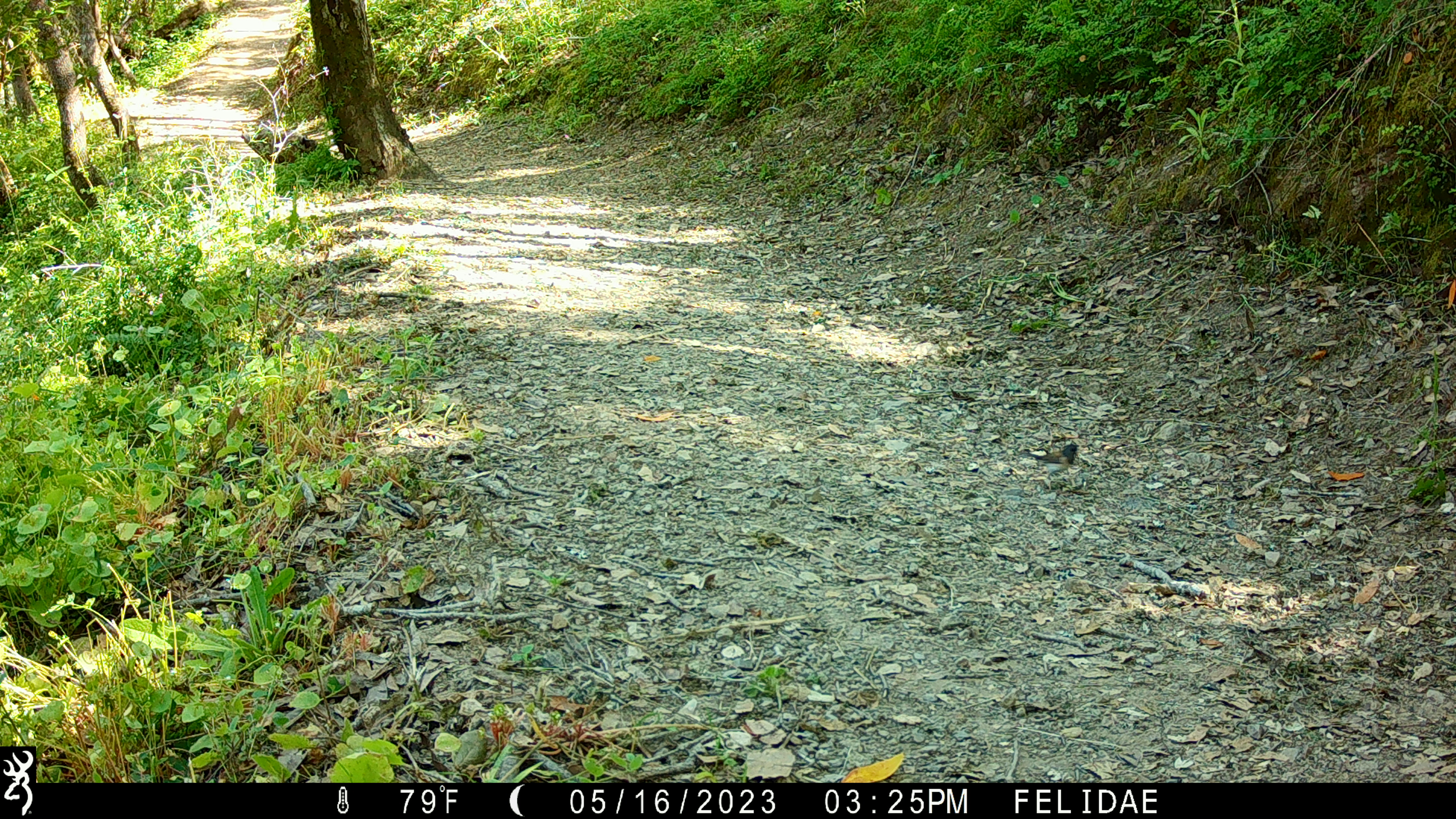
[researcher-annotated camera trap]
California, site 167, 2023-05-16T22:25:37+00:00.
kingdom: Animalia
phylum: Chordata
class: Aves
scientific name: Aves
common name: bird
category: unknown bird